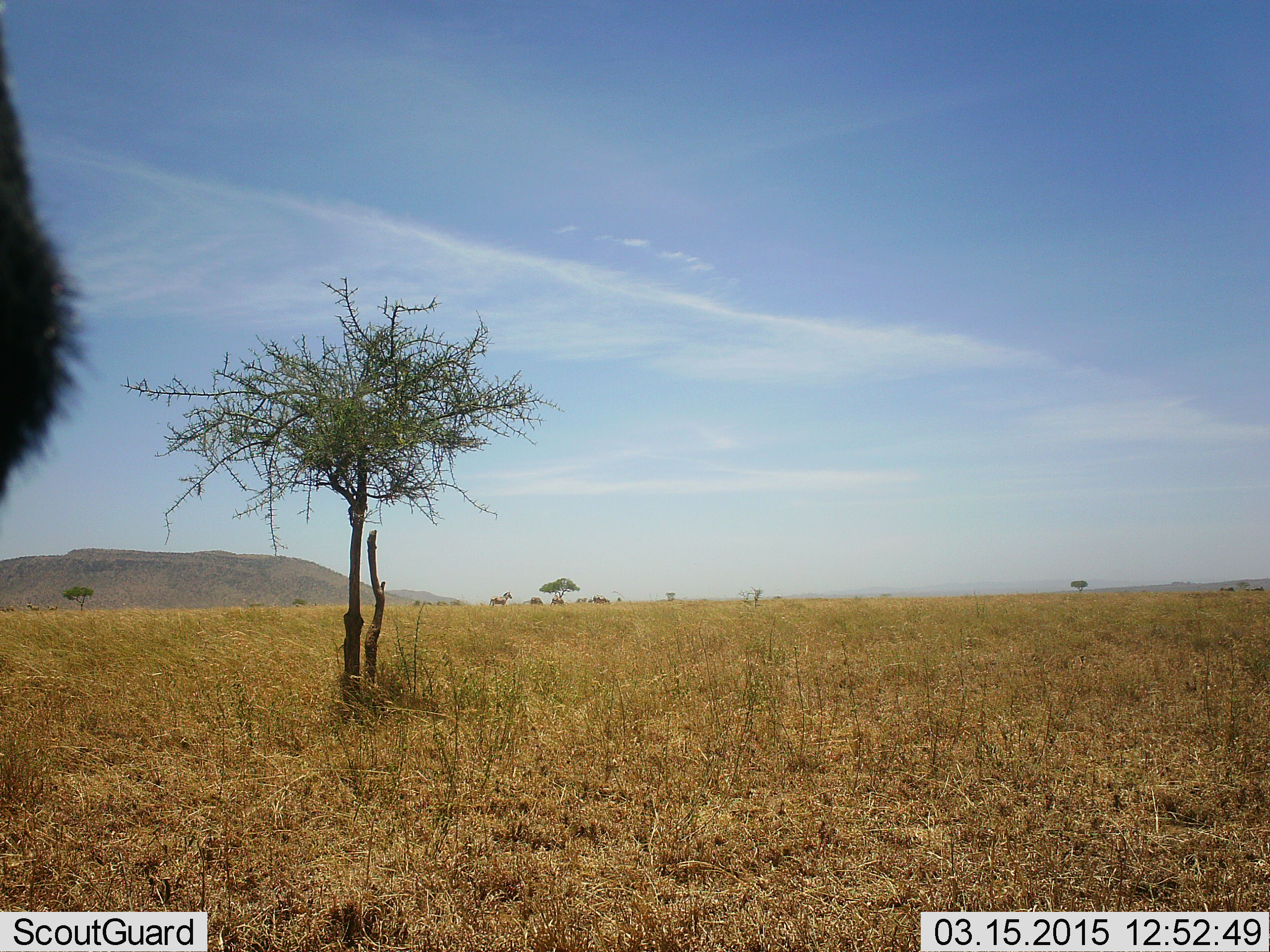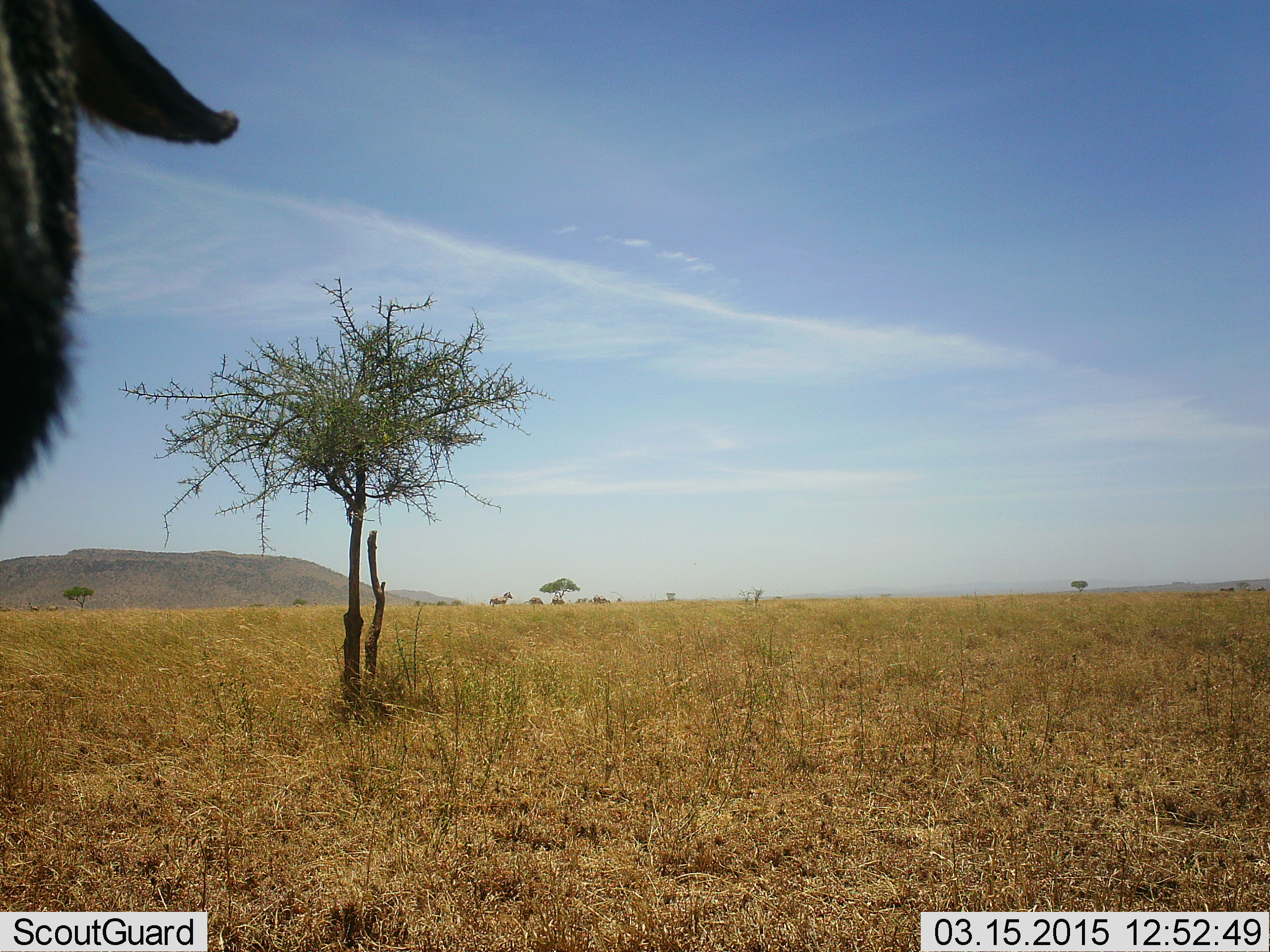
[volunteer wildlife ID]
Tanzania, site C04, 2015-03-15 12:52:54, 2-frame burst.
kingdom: Animalia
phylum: Chordata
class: Mammalia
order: Artiodactyla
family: Bovidae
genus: Connochaetes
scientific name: Connochaetes taurinus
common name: blue wildebeest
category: wildebeest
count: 1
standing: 90%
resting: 10%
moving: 0%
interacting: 0%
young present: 0%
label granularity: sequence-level